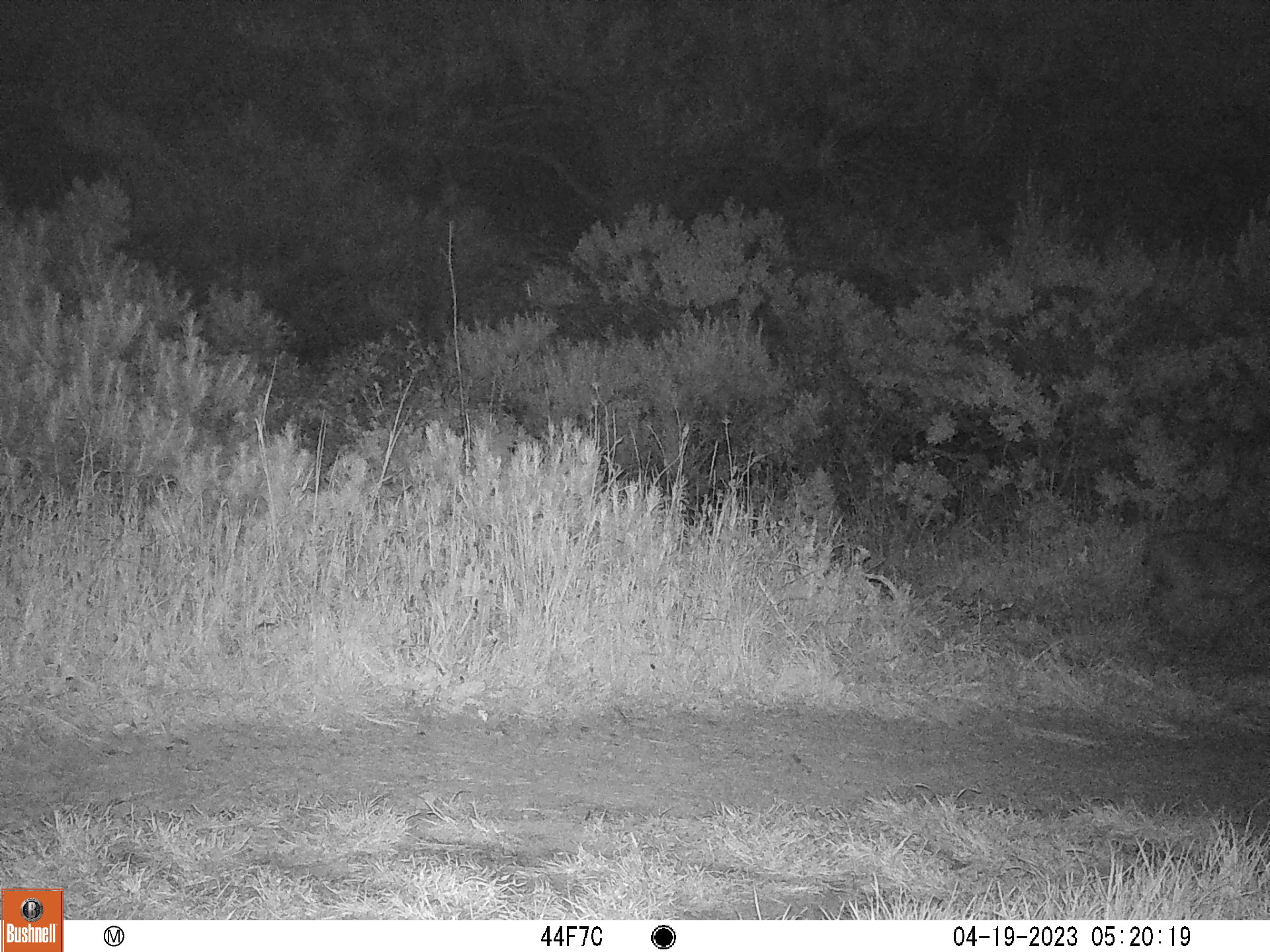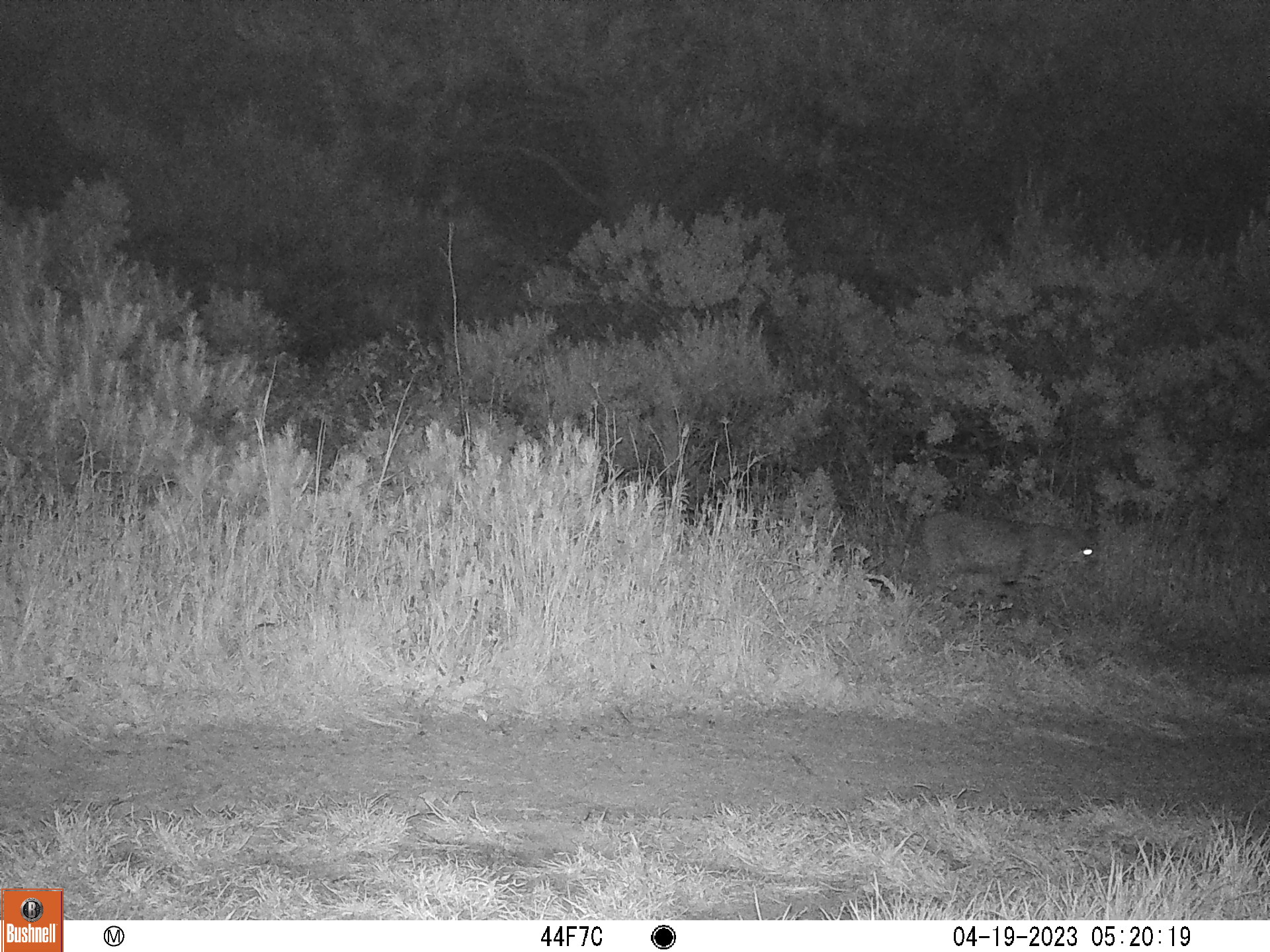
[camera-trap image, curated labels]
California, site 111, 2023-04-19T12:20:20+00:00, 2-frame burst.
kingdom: Animalia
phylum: Chordata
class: Mammalia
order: Carnivora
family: Felidae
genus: Lynx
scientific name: Lynx rufus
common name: bobcat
Bobcat (Lynx rufus).